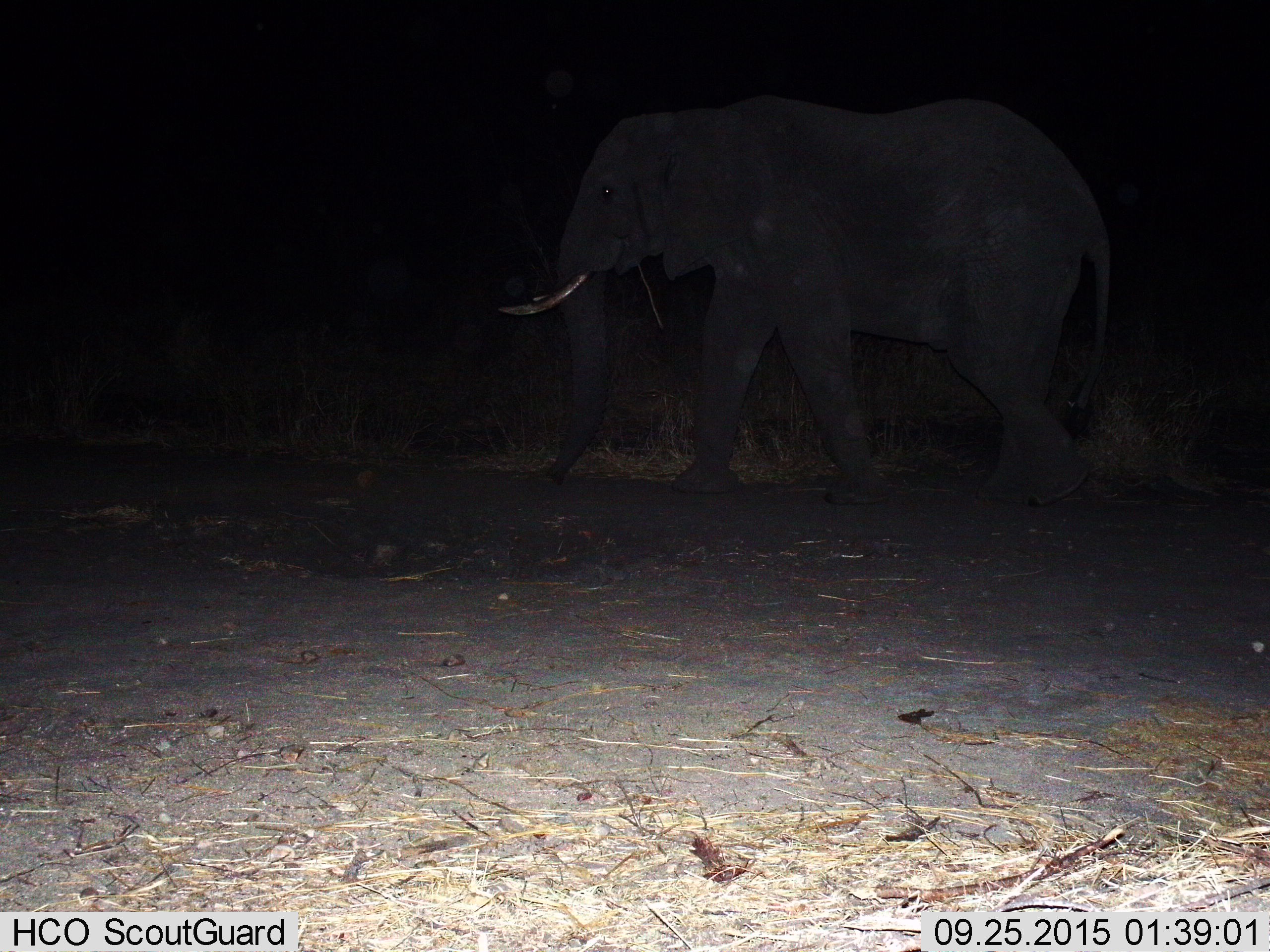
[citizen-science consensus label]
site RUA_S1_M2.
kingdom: Animalia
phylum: Chordata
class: Mammalia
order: Proboscidea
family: Elephantidae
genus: Loxodonta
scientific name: Loxodonta africana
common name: african bush elephant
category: elephant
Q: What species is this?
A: Elephant (african bush elephant) (Loxodonta africana).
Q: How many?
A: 1.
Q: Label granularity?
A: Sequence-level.